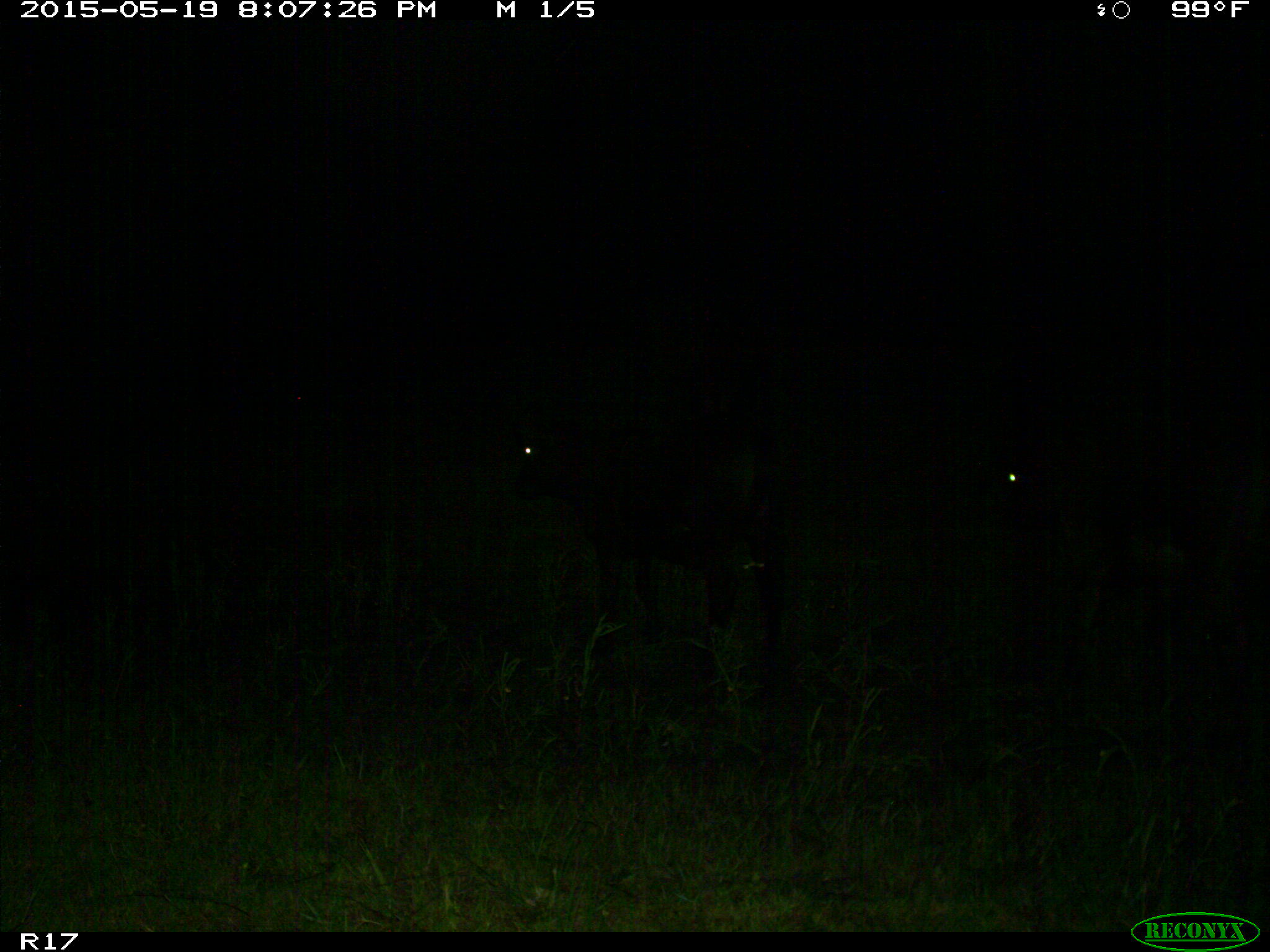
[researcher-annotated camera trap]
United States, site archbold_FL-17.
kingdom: Animalia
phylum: Chordata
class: Mammalia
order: Artiodactyla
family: Bovidae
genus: Bos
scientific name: Bos taurus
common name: domestic cow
Bos taurus (domestic cow).